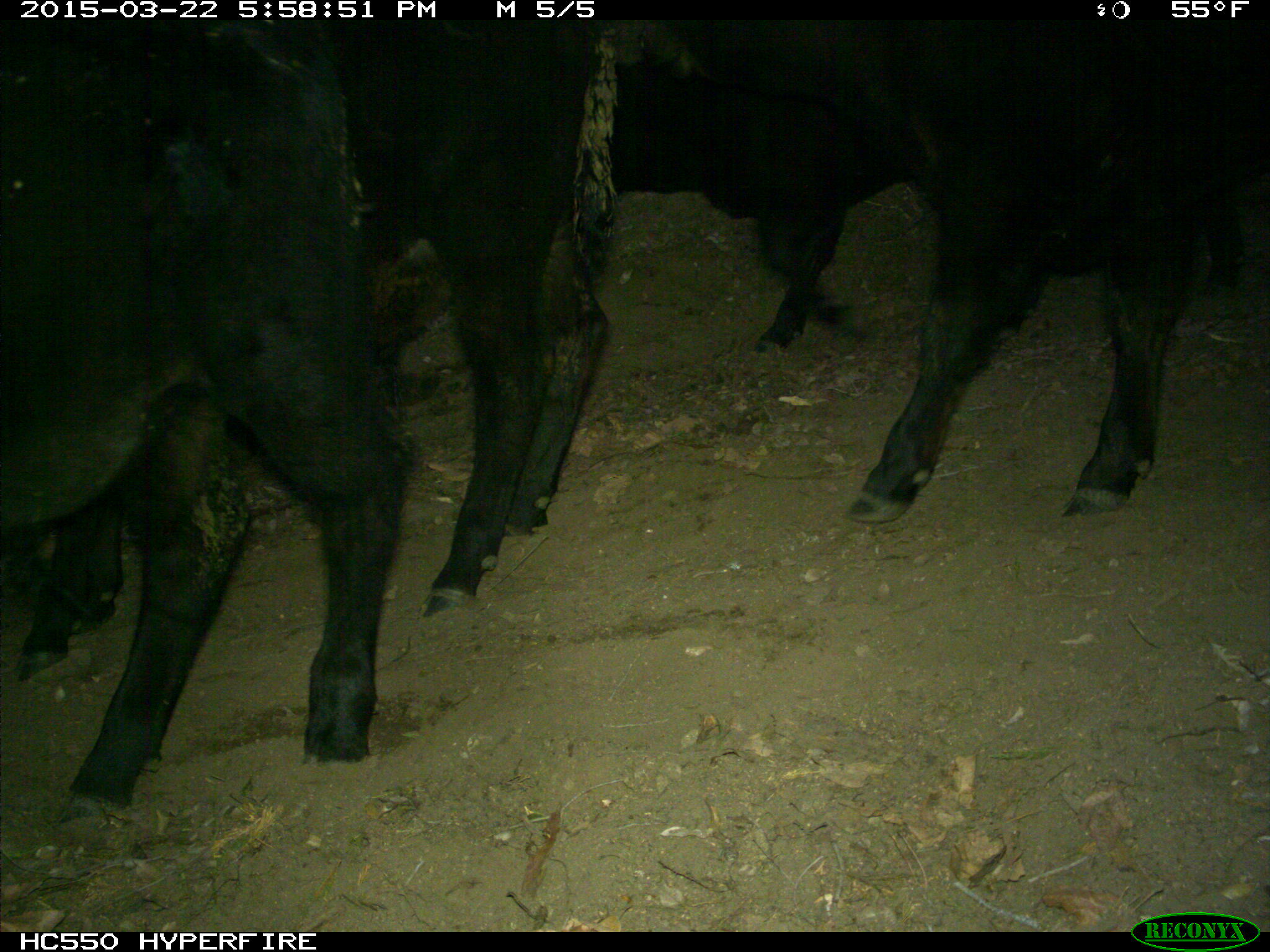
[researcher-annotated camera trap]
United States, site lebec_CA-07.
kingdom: Animalia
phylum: Chordata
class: Mammalia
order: Artiodactyla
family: Bovidae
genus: Bos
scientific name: Bos taurus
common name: domestic cow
Bos taurus (domestic cow).